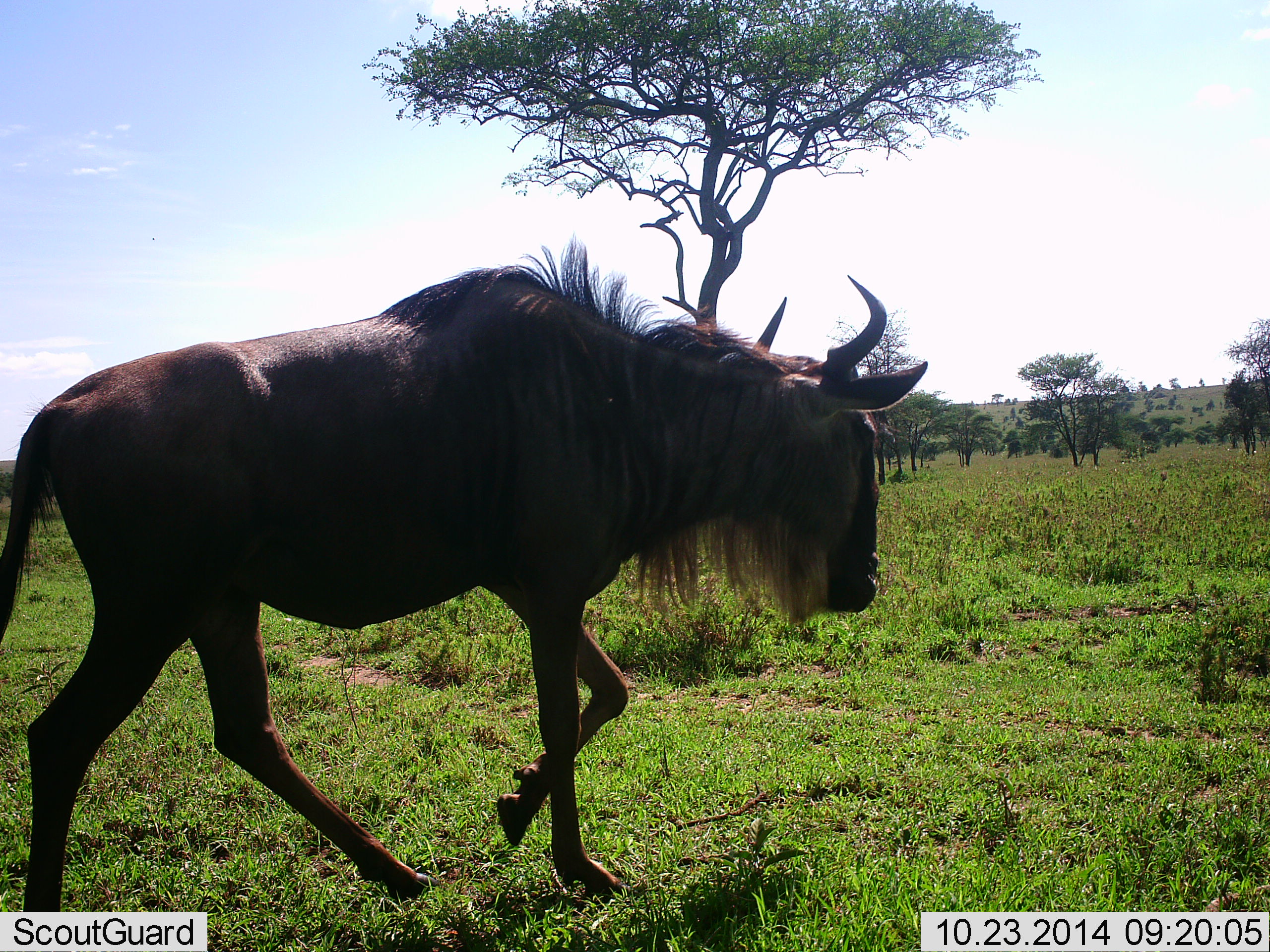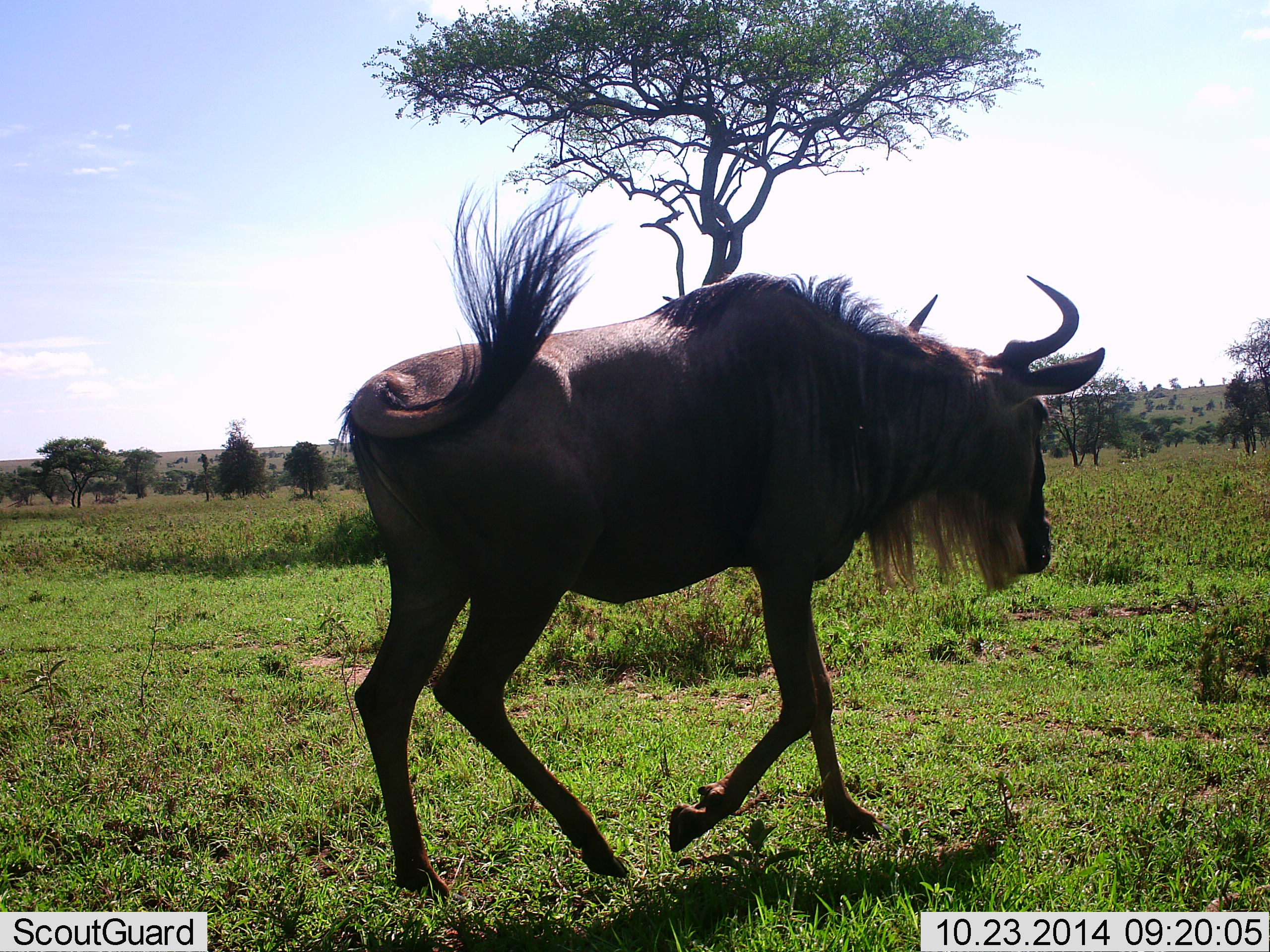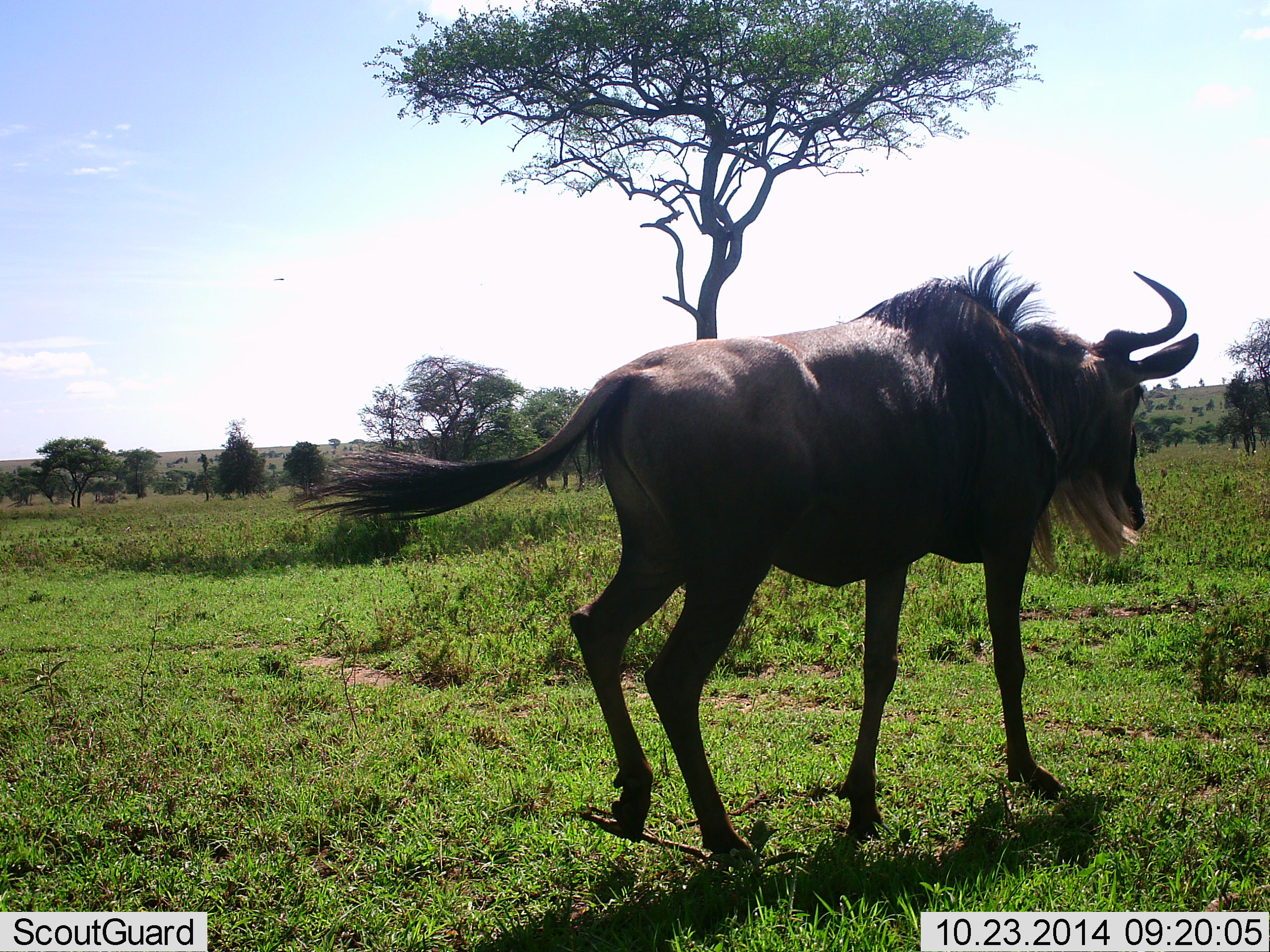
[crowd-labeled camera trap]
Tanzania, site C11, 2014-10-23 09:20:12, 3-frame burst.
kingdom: Animalia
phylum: Chordata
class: Mammalia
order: Artiodactyla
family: Bovidae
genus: Connochaetes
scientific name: Connochaetes taurinus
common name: blue wildebeest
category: wildebeest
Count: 1.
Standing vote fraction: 10%.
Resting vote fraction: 0%.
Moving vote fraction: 100%.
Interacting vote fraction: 0%.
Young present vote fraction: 0%.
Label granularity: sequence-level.